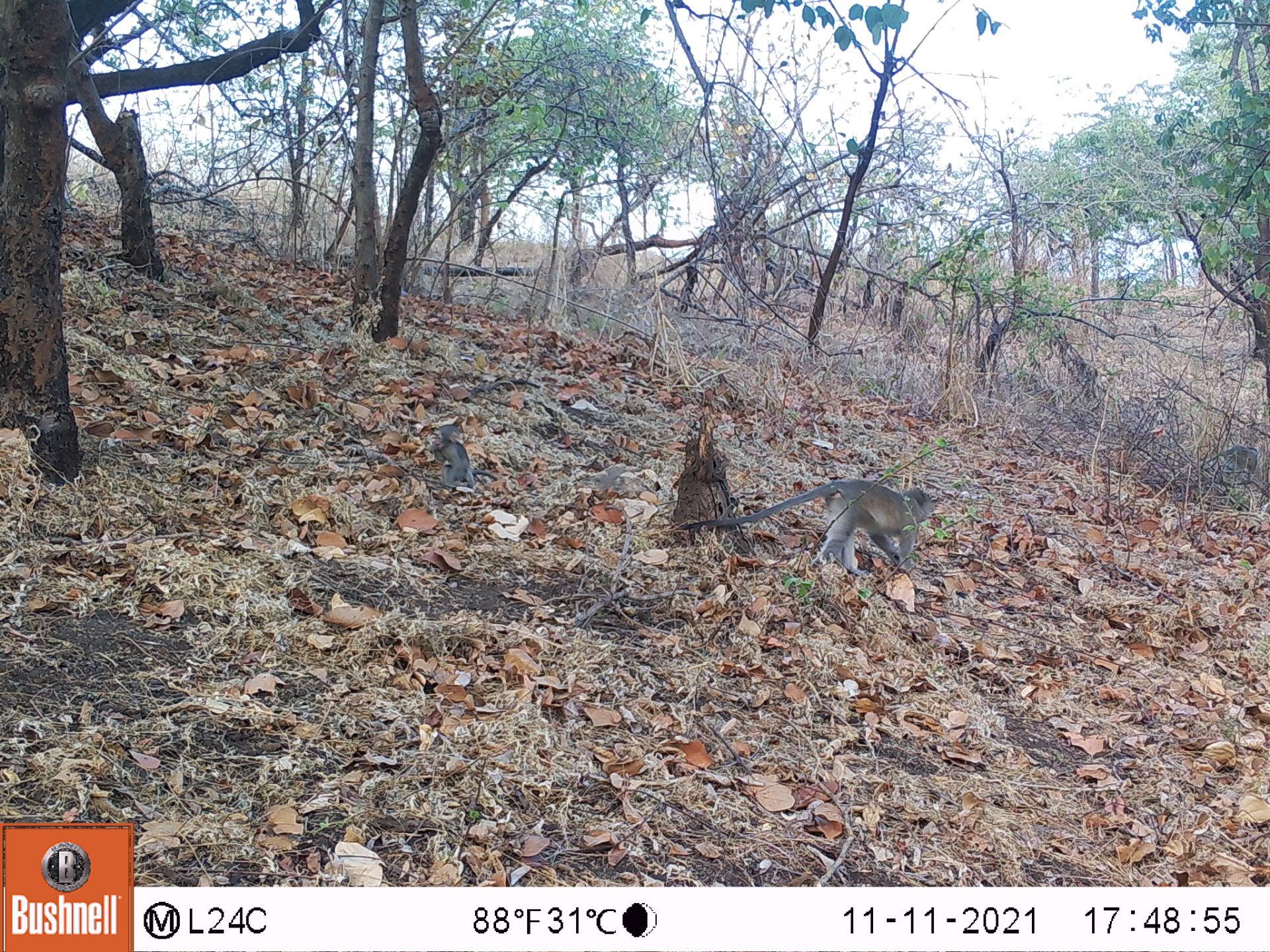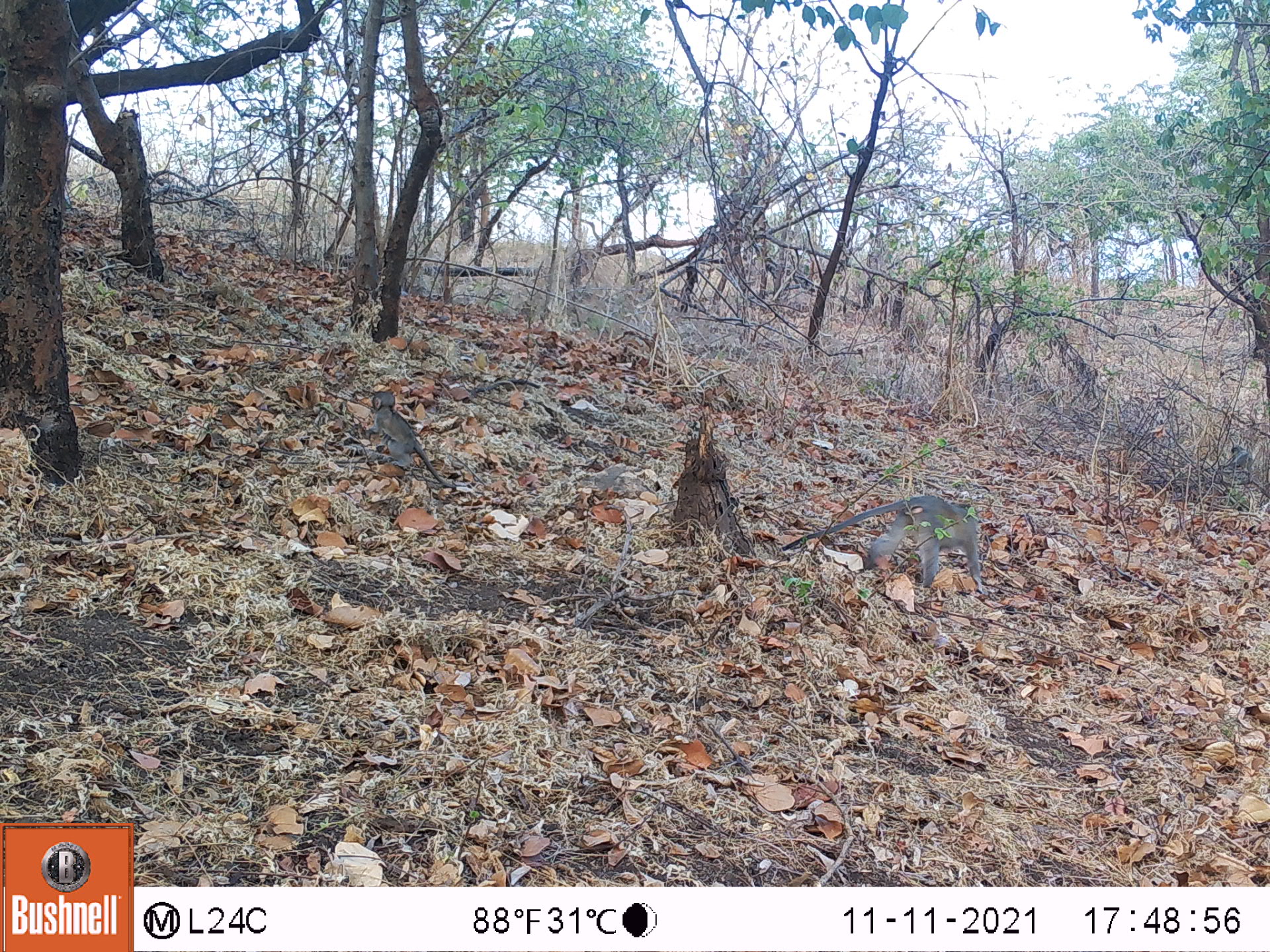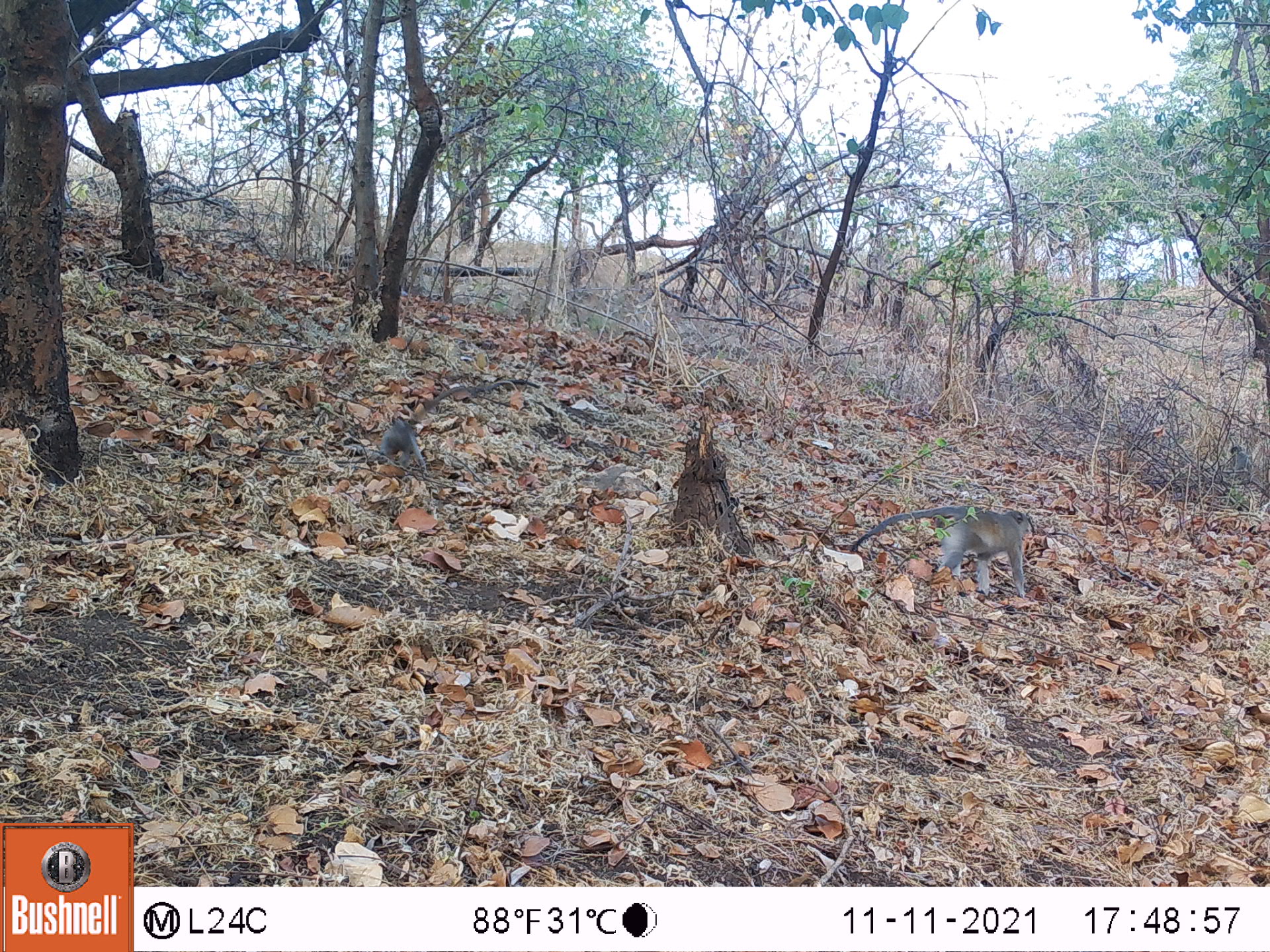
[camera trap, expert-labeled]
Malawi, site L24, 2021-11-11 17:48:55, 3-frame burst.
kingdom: Animalia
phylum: Chordata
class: Mammalia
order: Primates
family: Cercopithecidae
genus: Chlorocebus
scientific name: Chlorocebus pygerythrus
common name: vervet monkey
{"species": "vervet monkey (Chlorocebus pygerythrus)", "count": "2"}